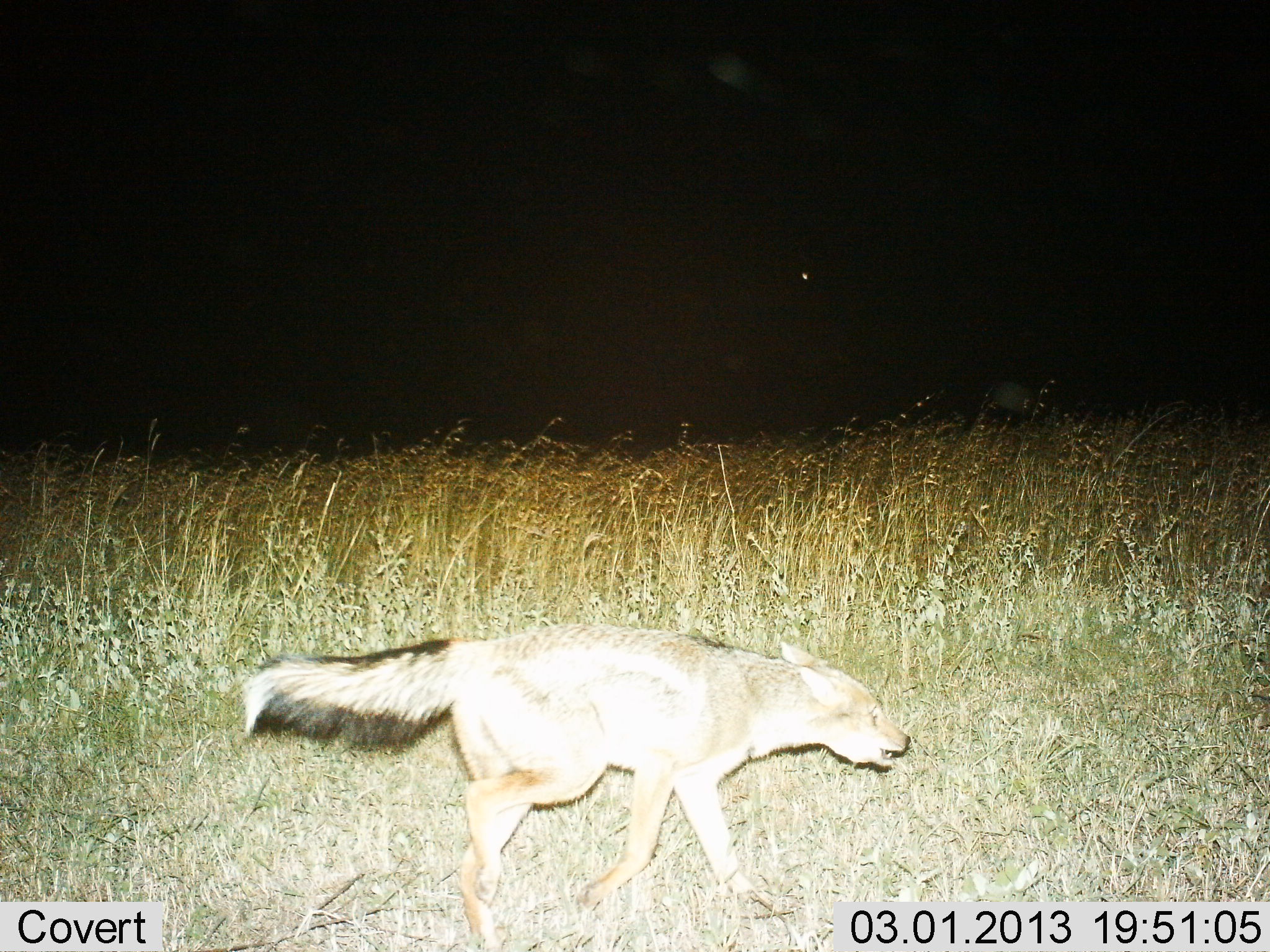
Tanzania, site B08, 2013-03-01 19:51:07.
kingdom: Animalia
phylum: Chordata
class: Mammalia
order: Carnivora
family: Canidae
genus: Lupulella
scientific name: Lupulella mesomelas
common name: black-backed jackal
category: jackal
Jackal (black-backed jackal) (Lupulella mesomelas), count 1. Behavior (volunteer vote fractions): standing 0%, resting 0%, moving 100%, interacting 5%. Young present (vote fraction): 0%. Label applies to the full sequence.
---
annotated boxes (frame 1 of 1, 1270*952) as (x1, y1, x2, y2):
animal: (240, 623, 913, 952)